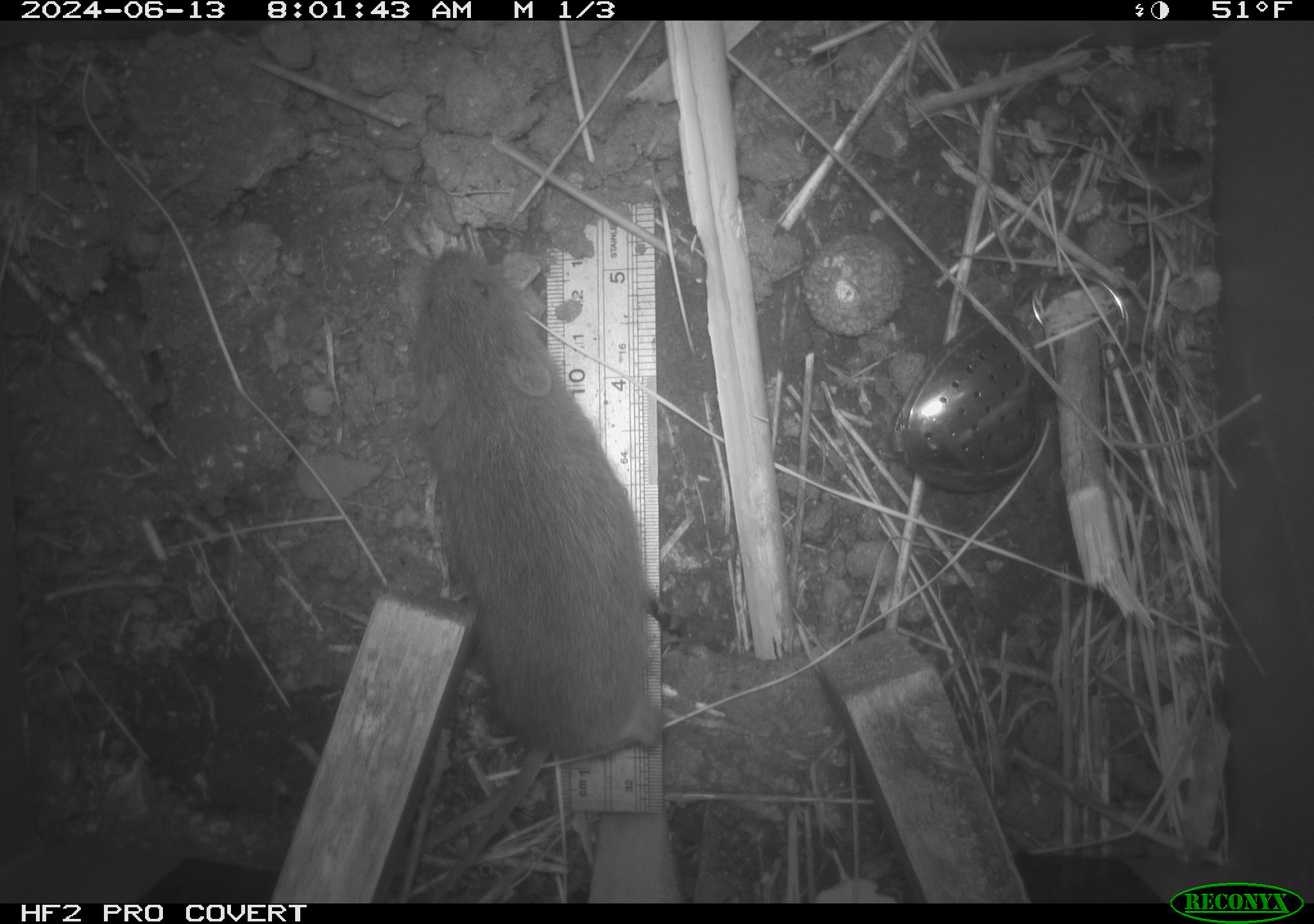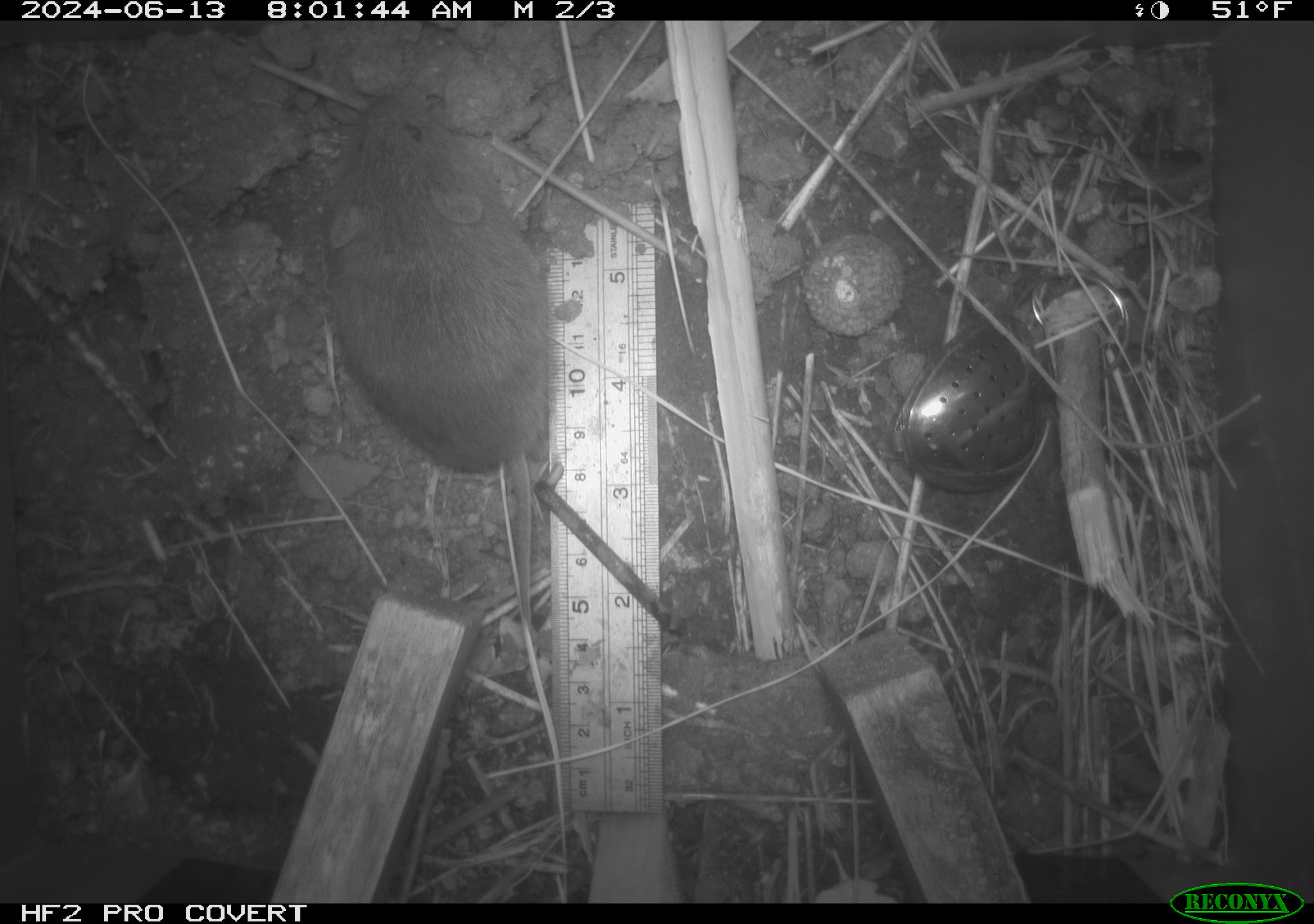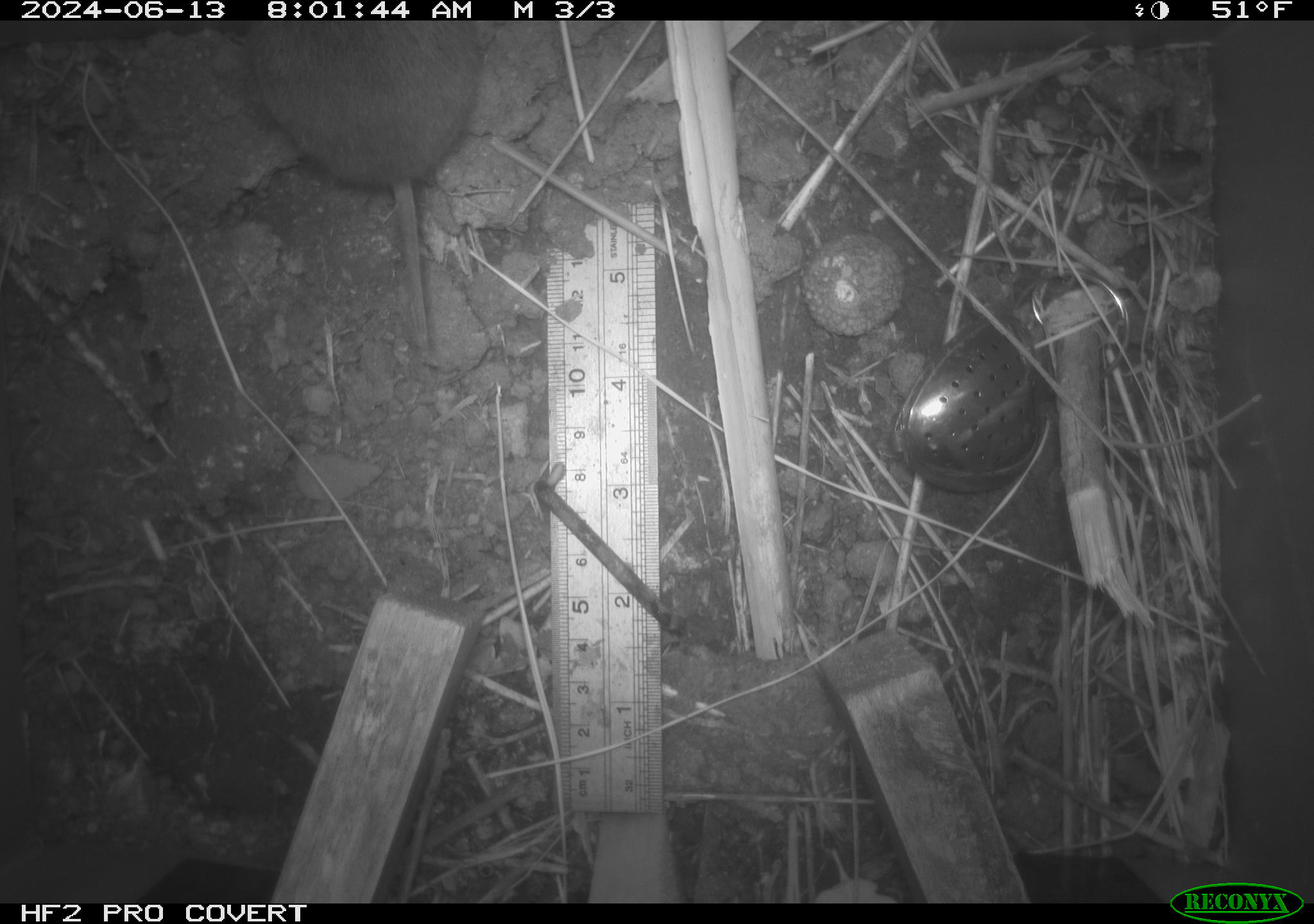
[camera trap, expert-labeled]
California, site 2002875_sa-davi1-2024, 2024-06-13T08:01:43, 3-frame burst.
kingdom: Animalia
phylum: Chordata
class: Mammalia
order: Rodentia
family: Cricetidae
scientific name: Arvicolinae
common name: voles, lemmings, and muskrats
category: arvicolinae subfamily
Arvicolinae subfamily (voles, lemmings, and muskrats) (Arvicolinae).